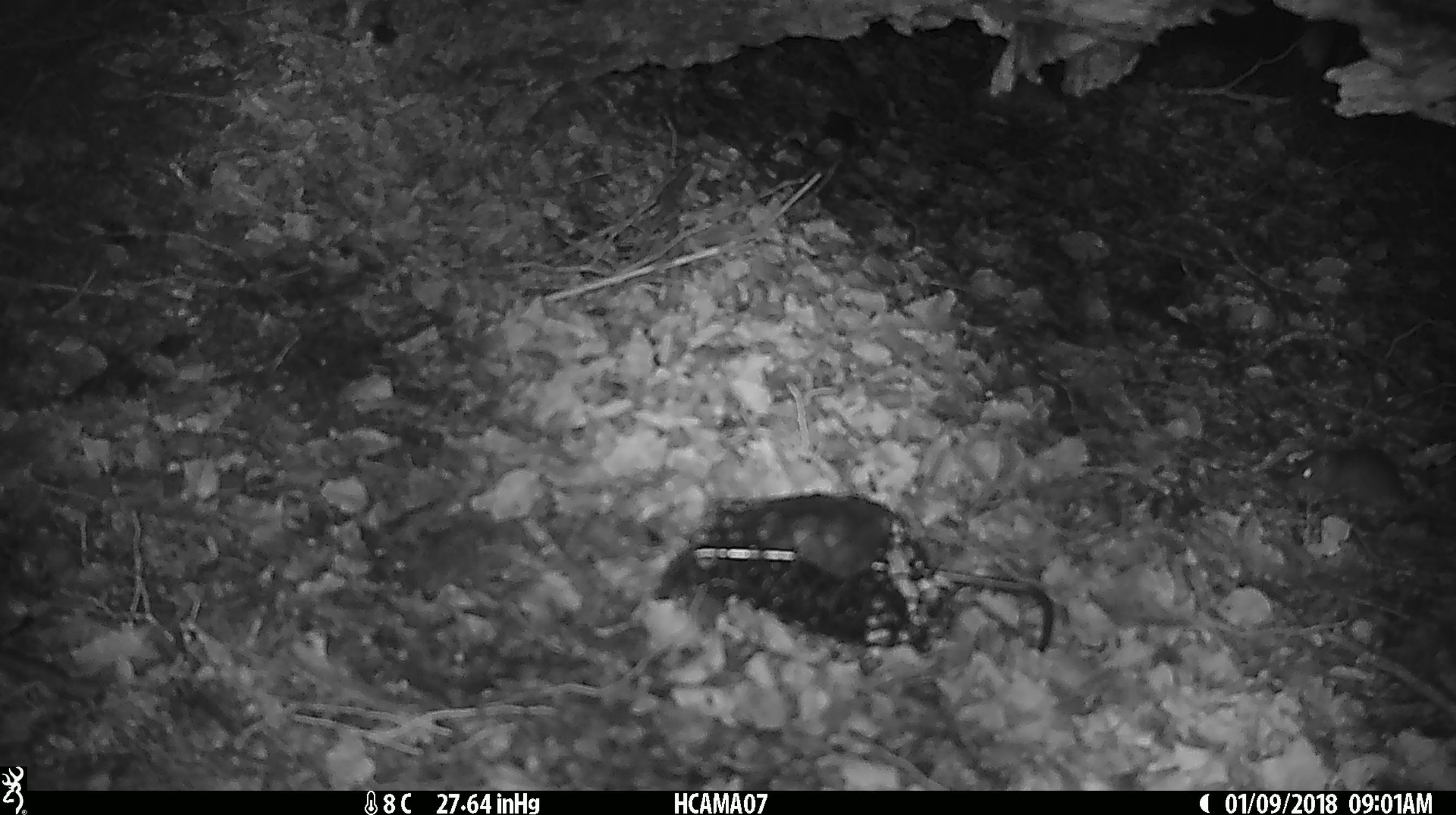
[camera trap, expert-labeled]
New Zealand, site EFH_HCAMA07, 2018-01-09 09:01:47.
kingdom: Animalia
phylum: Chordata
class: Mammalia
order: Rodentia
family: Muridae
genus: Mus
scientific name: Mus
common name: mouse